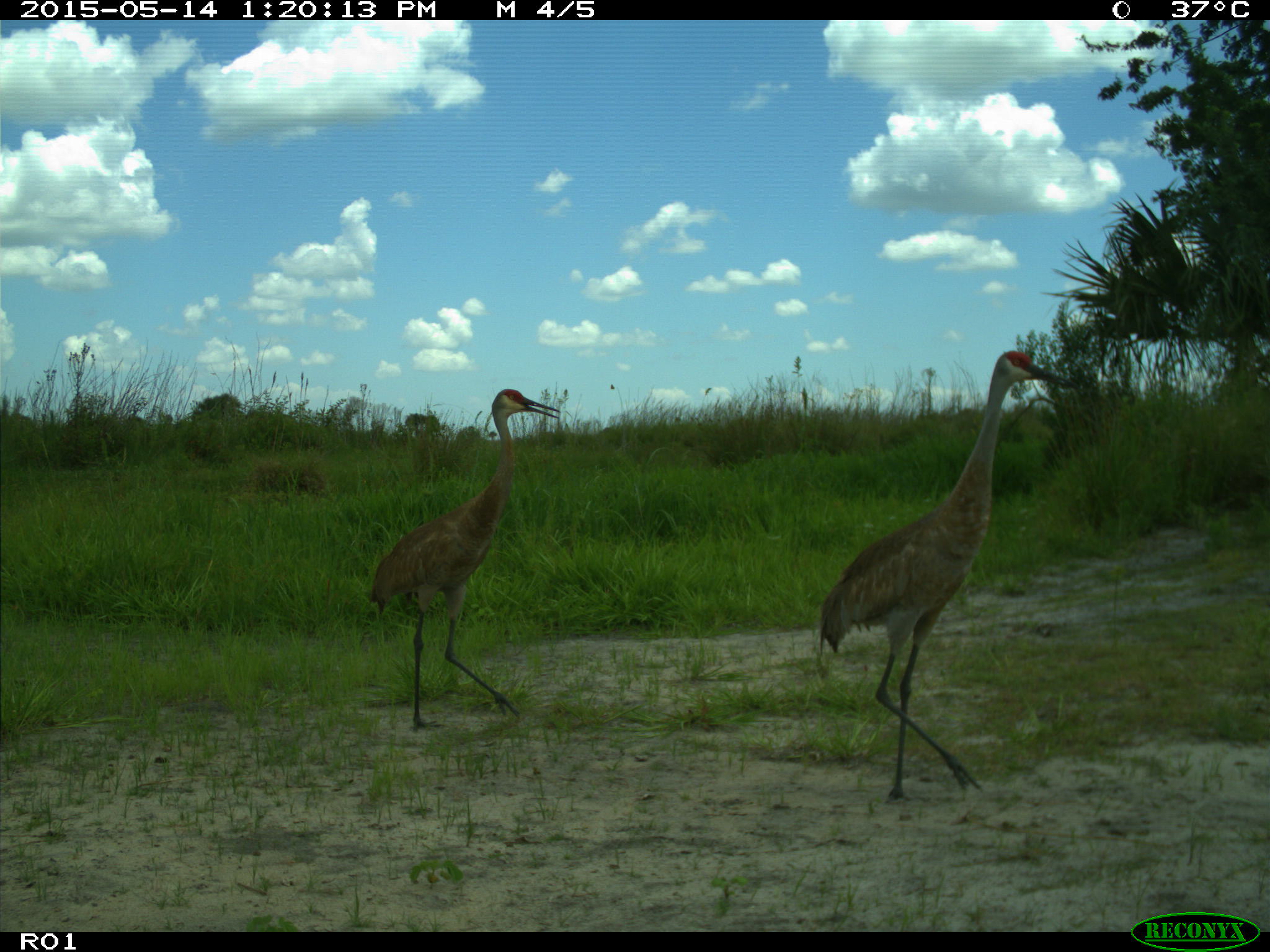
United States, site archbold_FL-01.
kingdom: Animalia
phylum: Chordata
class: Aves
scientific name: Aves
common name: birds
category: unidentified bird